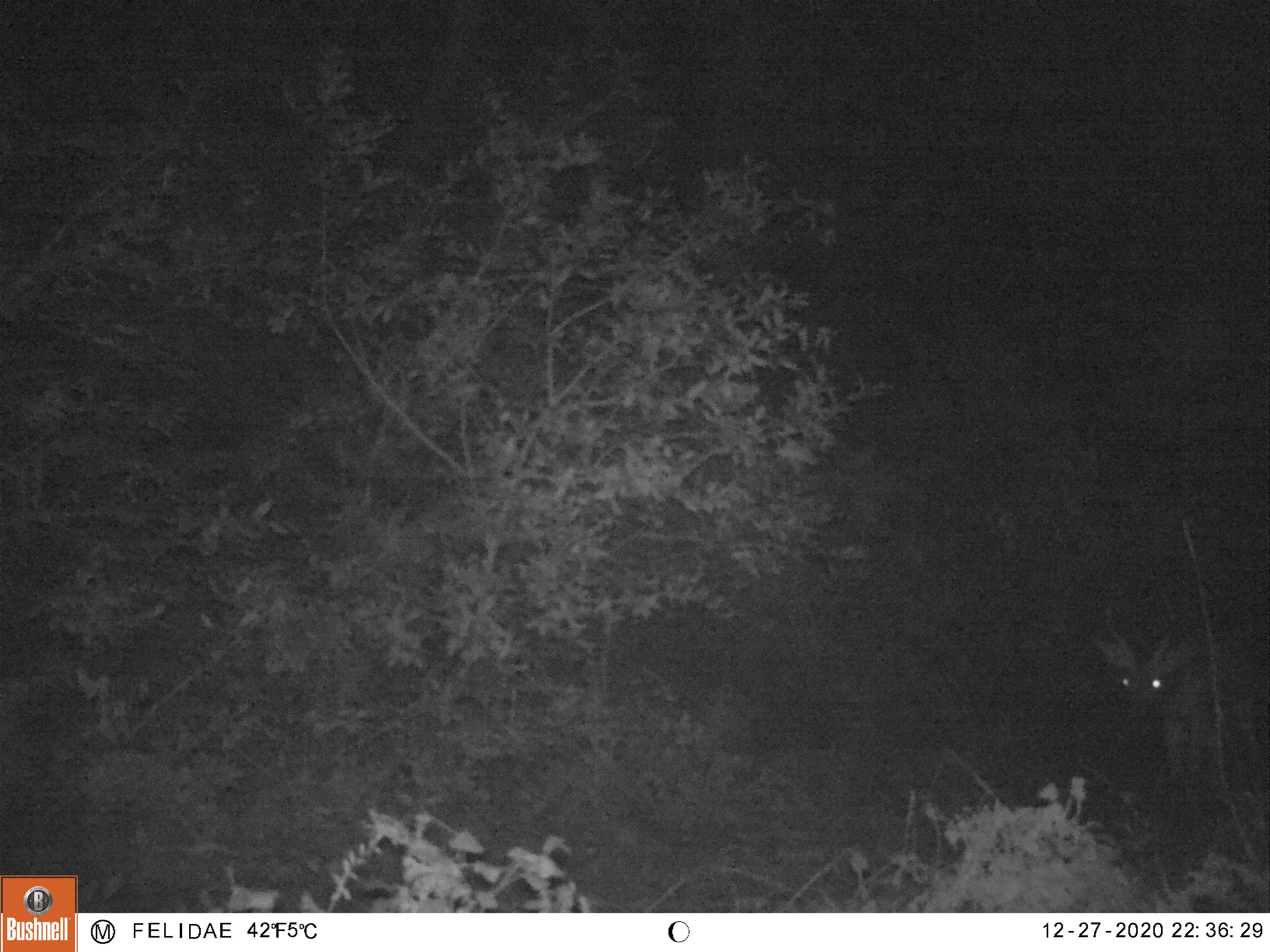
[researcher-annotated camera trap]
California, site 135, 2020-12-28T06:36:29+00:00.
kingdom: Animalia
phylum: Chordata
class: Mammalia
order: Artiodactyla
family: Cervidae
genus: Odocoileus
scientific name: Odocoileus hemionus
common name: mule deer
Mule deer (Odocoileus hemionus).